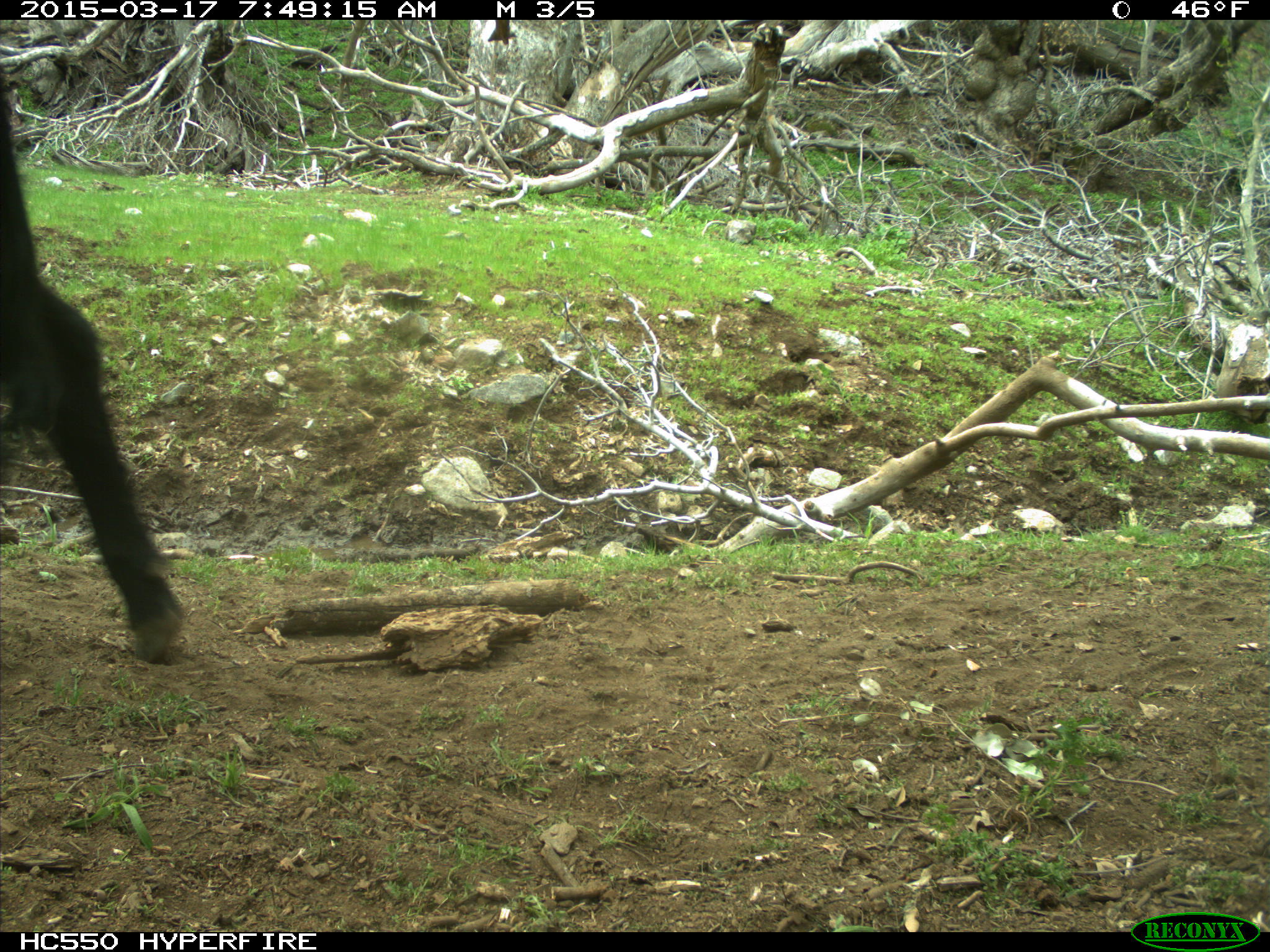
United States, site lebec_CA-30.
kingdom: Animalia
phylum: Chordata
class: Mammalia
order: Artiodactyla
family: Bovidae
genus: Bos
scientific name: Bos taurus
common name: domestic cow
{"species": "Bos taurus (domestic cow)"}